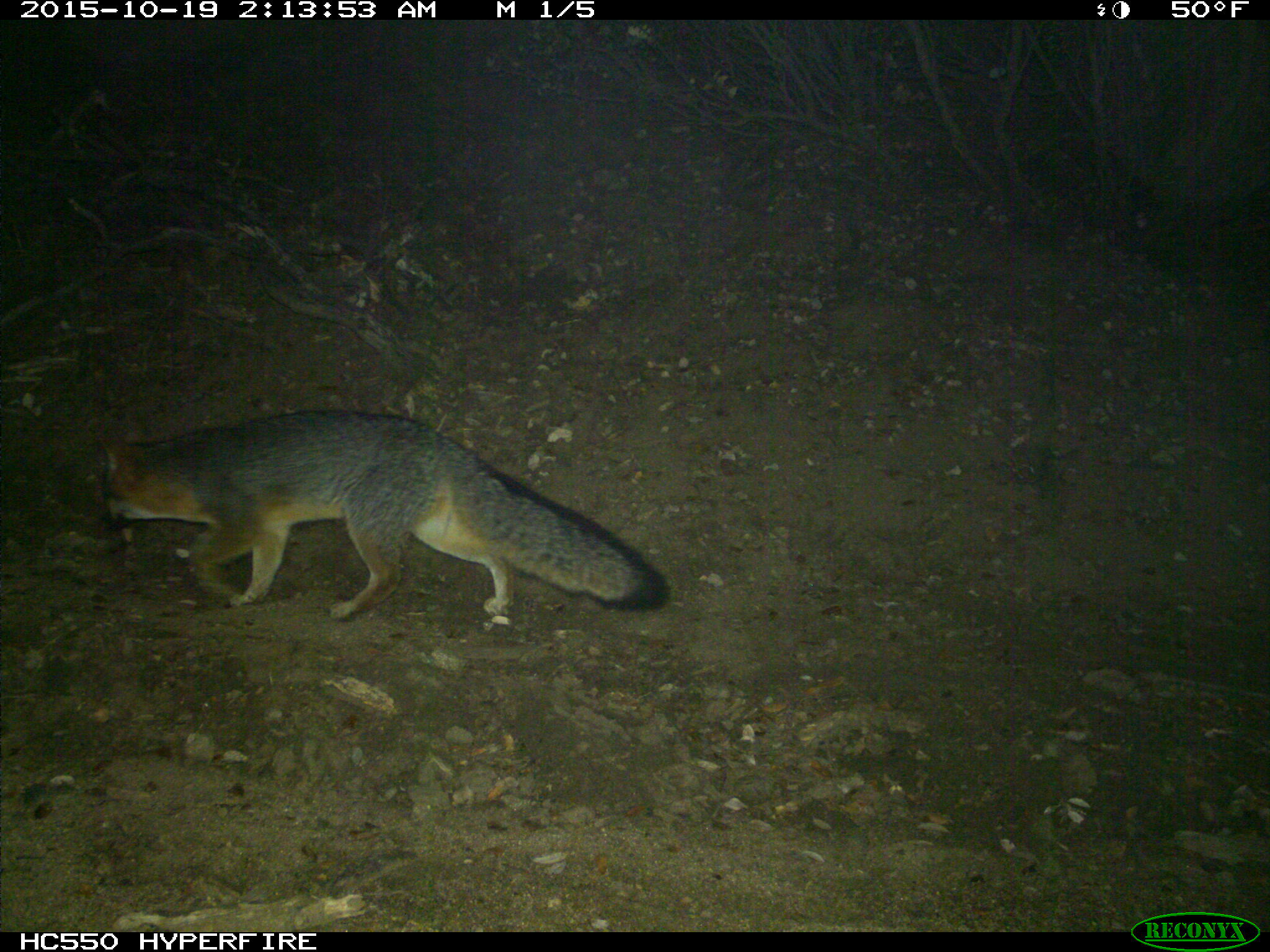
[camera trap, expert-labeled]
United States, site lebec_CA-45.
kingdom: Animalia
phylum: Chordata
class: Mammalia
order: Carnivora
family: Canidae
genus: Urocyon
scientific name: Urocyon cinereoargenteus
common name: gray fox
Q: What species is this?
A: Urocyon cinereoargenteus (gray fox).